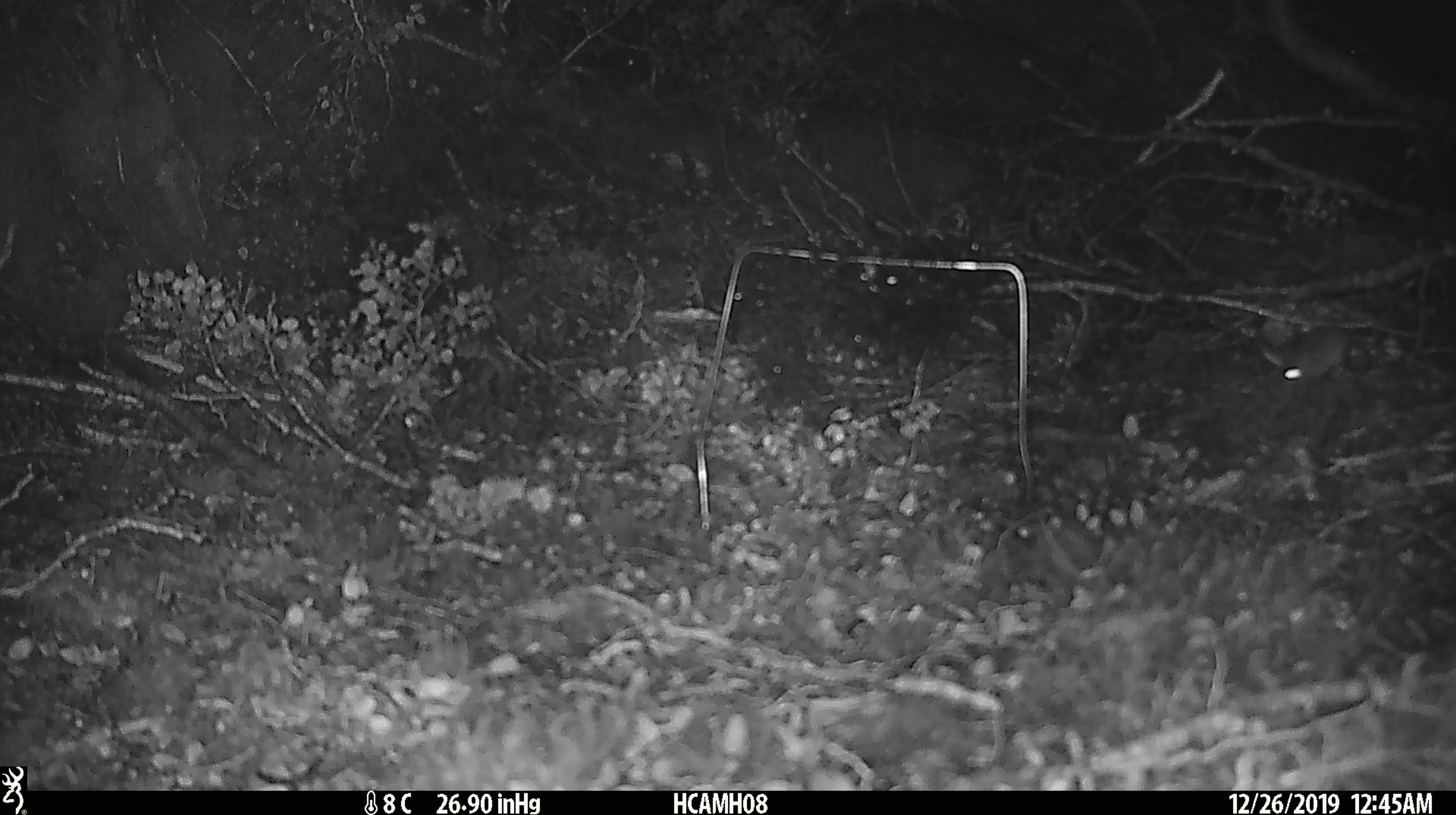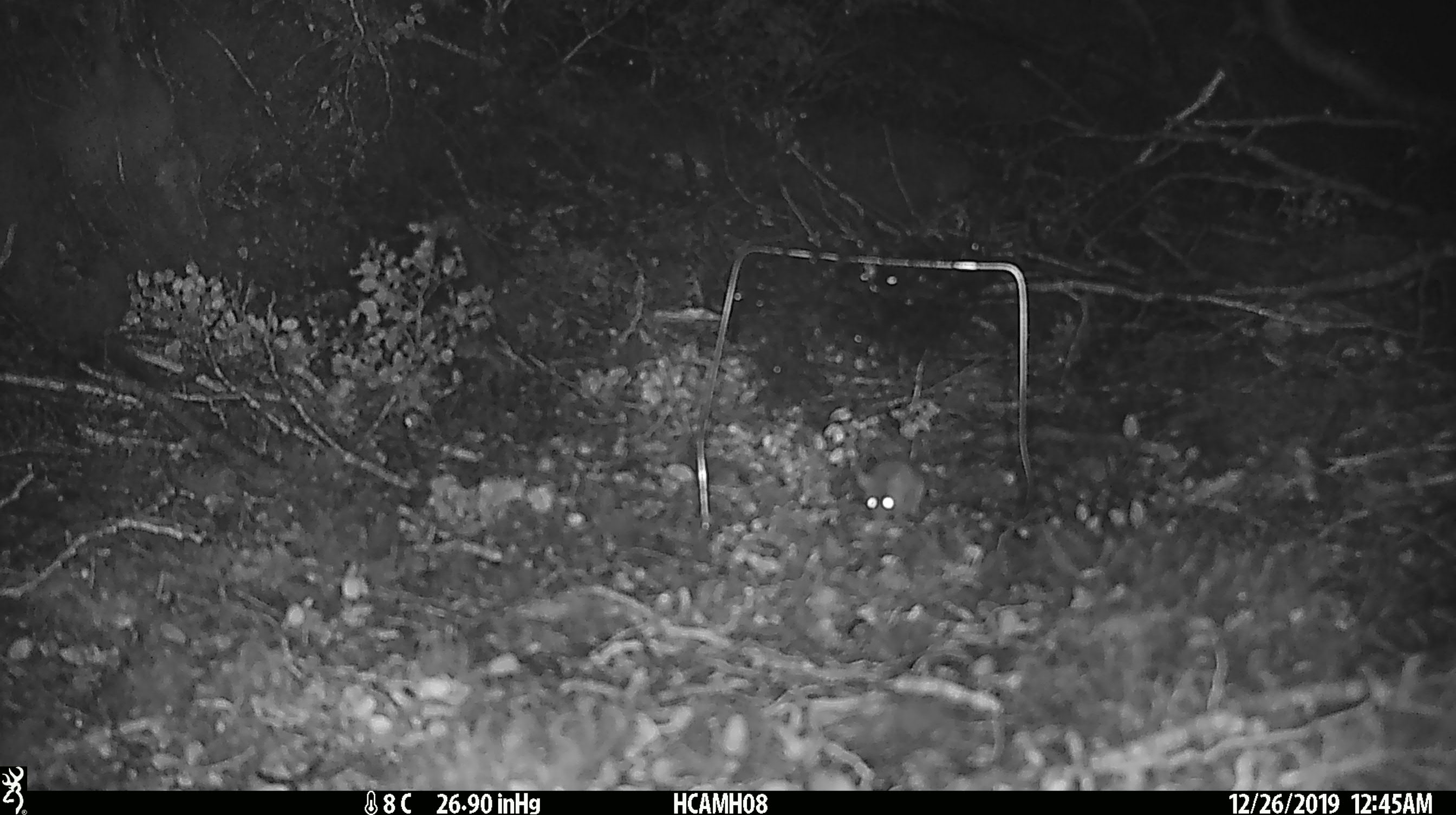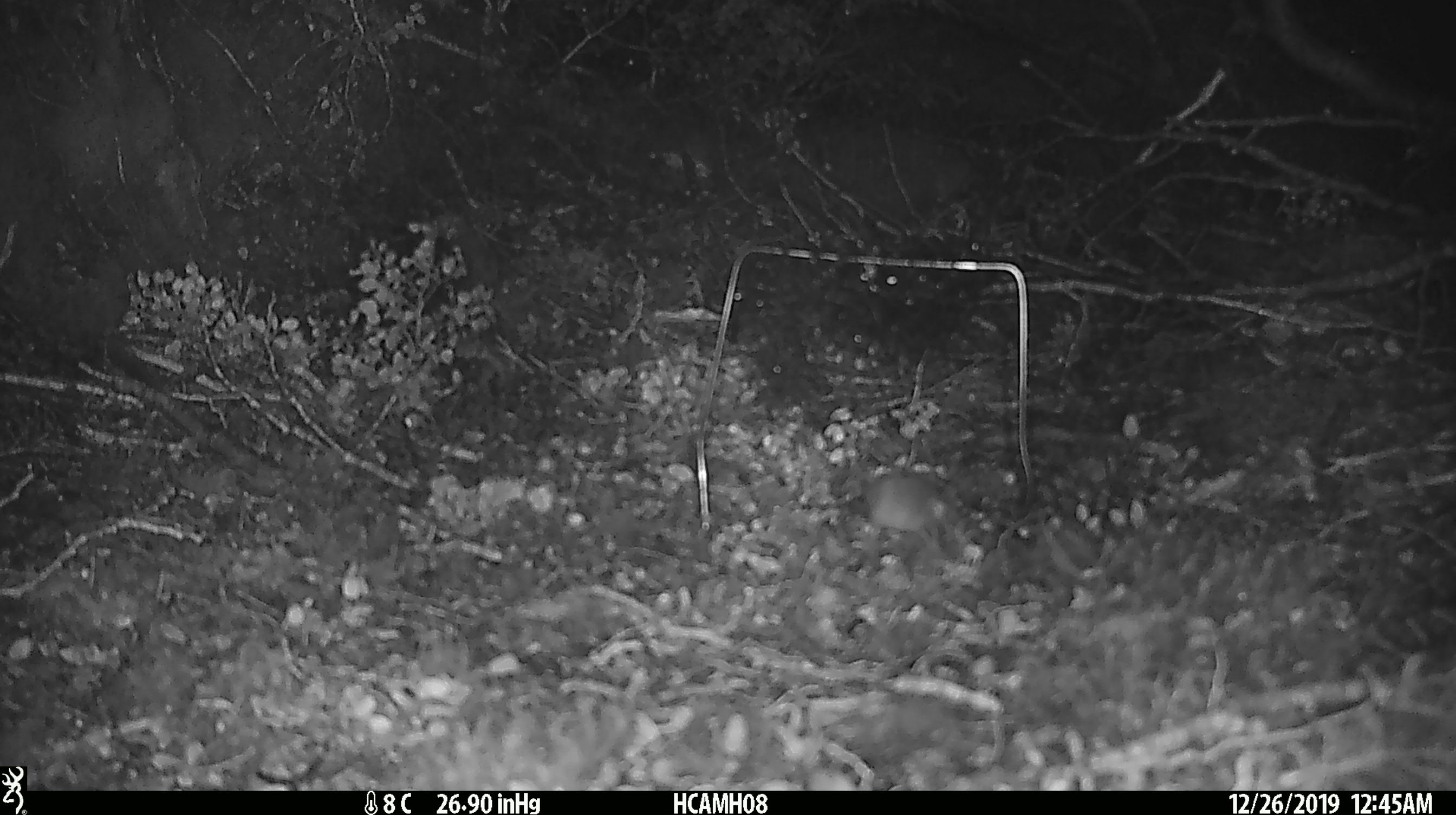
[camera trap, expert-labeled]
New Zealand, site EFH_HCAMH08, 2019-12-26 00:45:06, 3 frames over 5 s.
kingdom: Animalia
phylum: Chordata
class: Mammalia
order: Rodentia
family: Muridae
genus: Mus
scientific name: Mus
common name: mouse